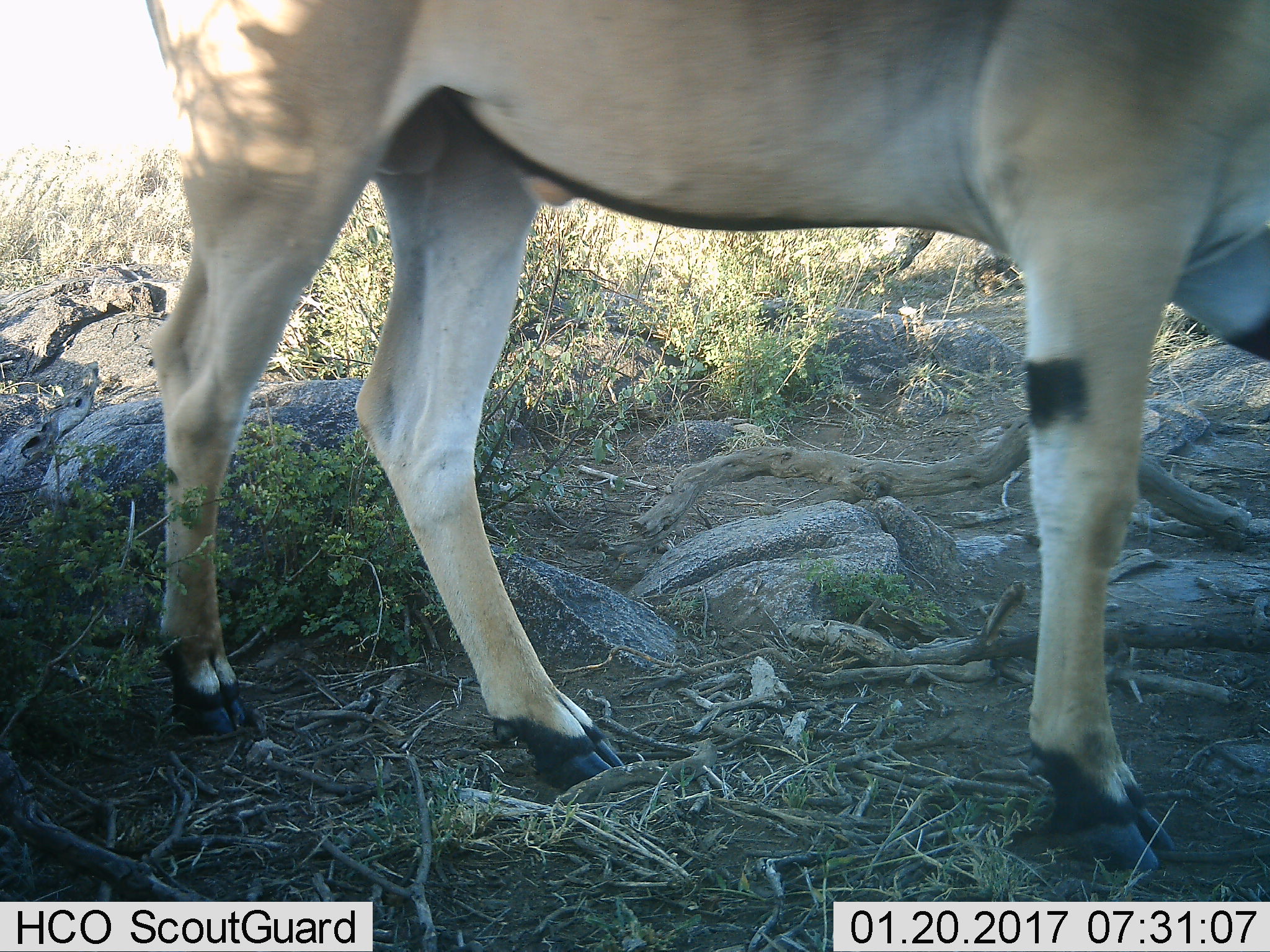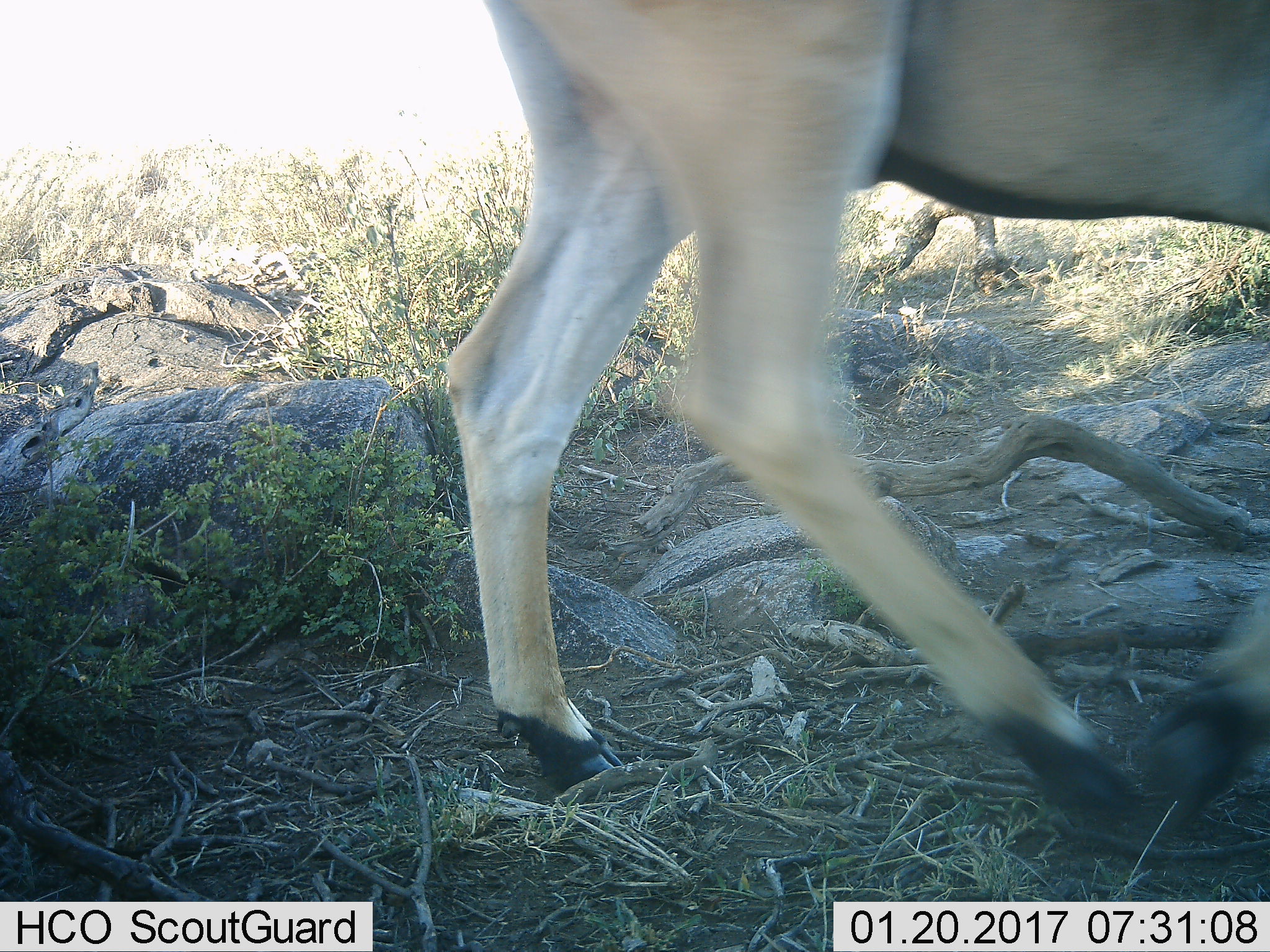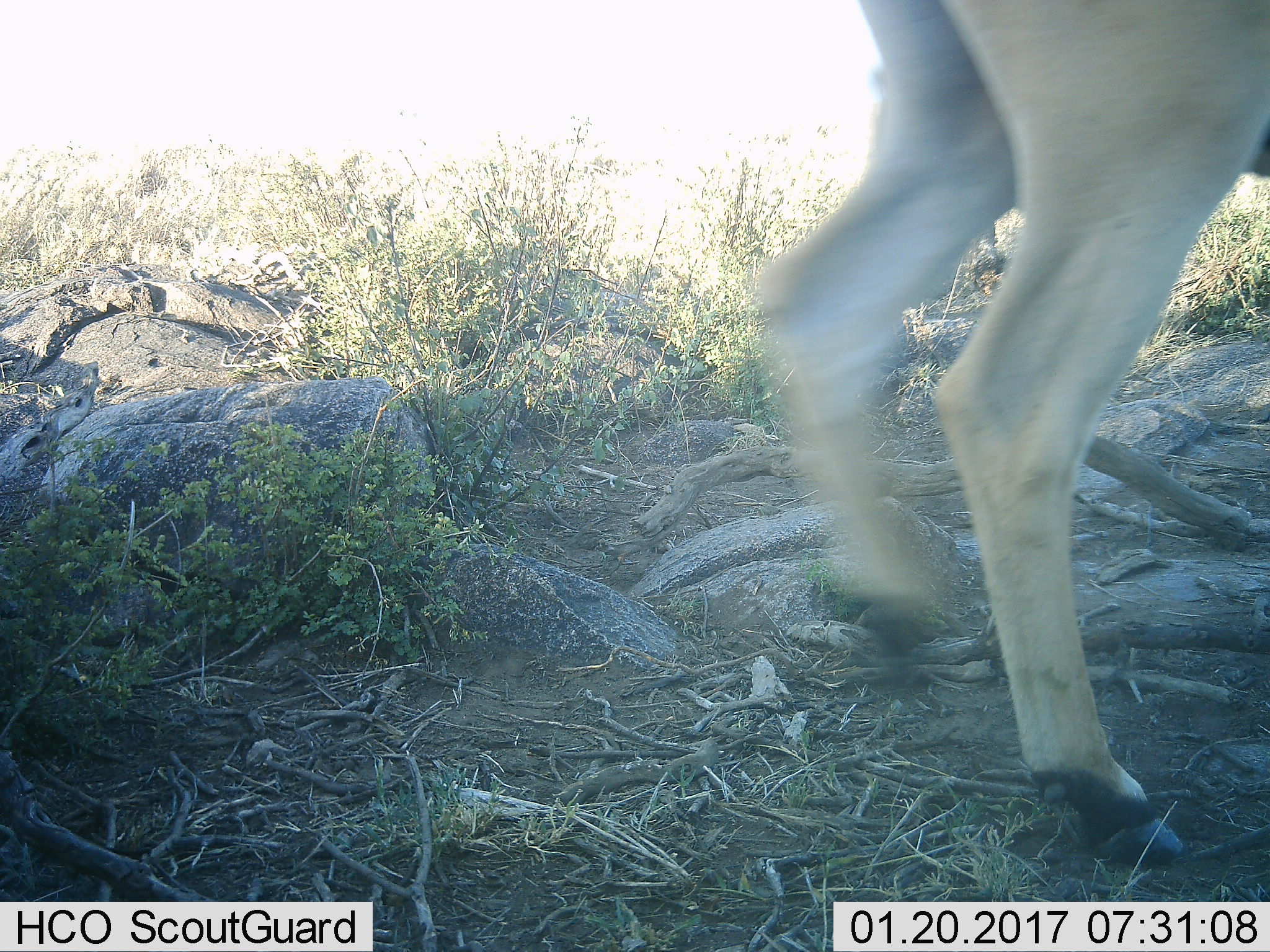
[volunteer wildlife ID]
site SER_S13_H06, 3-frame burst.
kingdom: Animalia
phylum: Chordata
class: Mammalia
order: Artiodactyla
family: Bovidae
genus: Tragelaphus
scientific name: Tragelaphus oryx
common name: eland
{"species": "eland (Tragelaphus oryx)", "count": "1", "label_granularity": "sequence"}